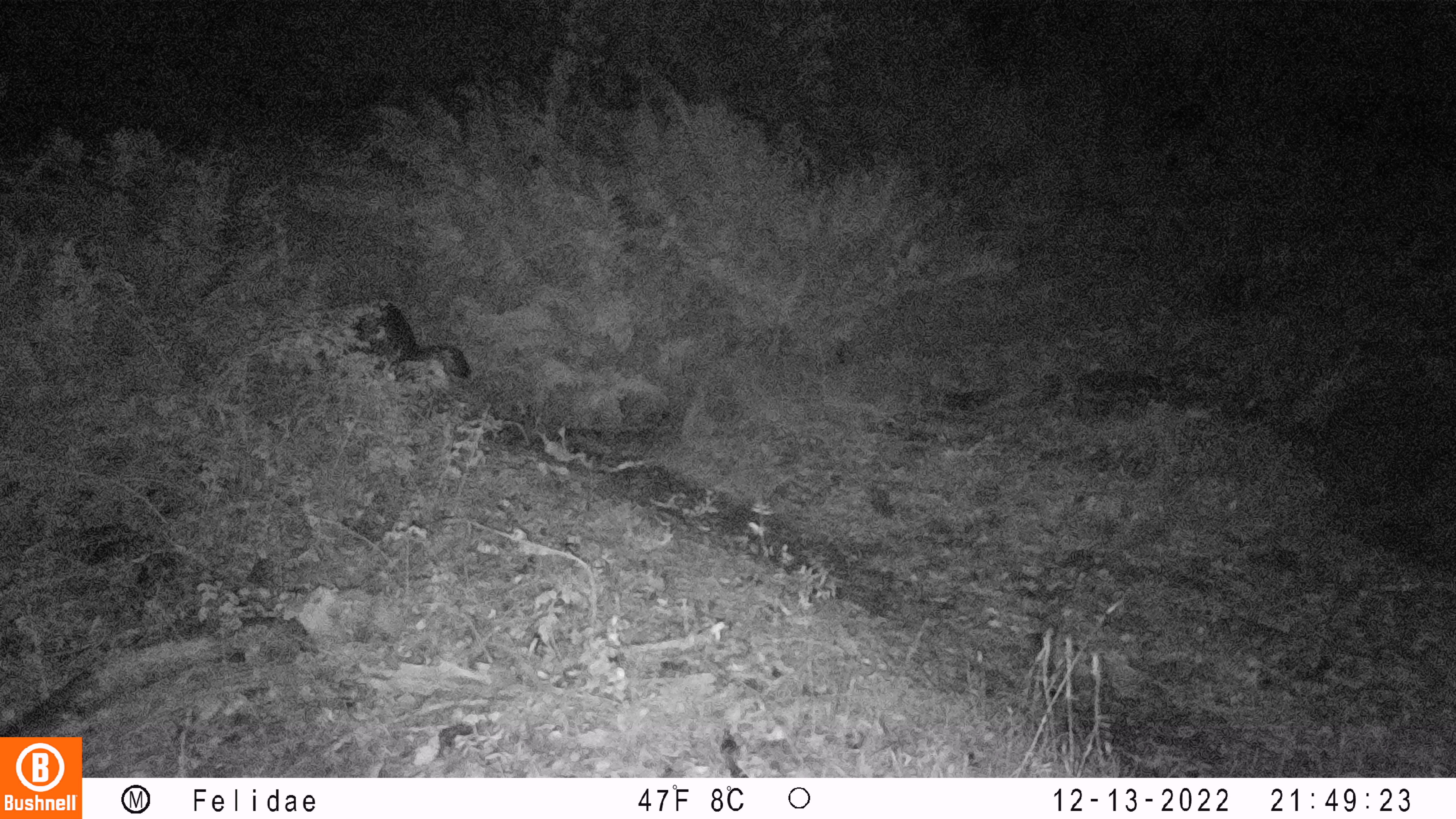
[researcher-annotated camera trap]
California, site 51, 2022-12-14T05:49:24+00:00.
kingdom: Animalia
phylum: Chordata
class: Mammalia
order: Carnivora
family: Canidae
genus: Urocyon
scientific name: Urocyon cinereoargenteus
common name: gray fox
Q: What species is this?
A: Gray fox (Urocyon cinereoargenteus).